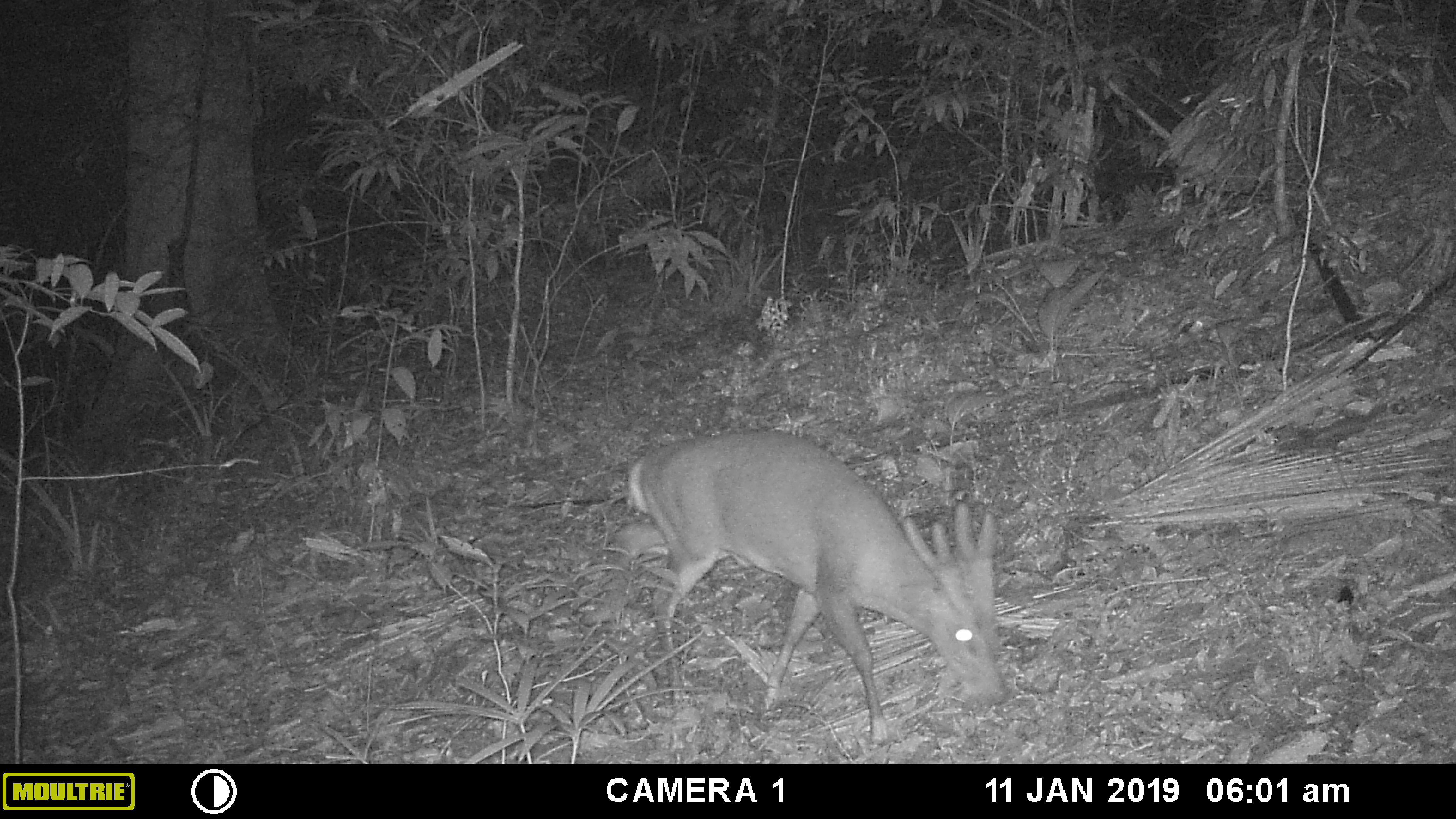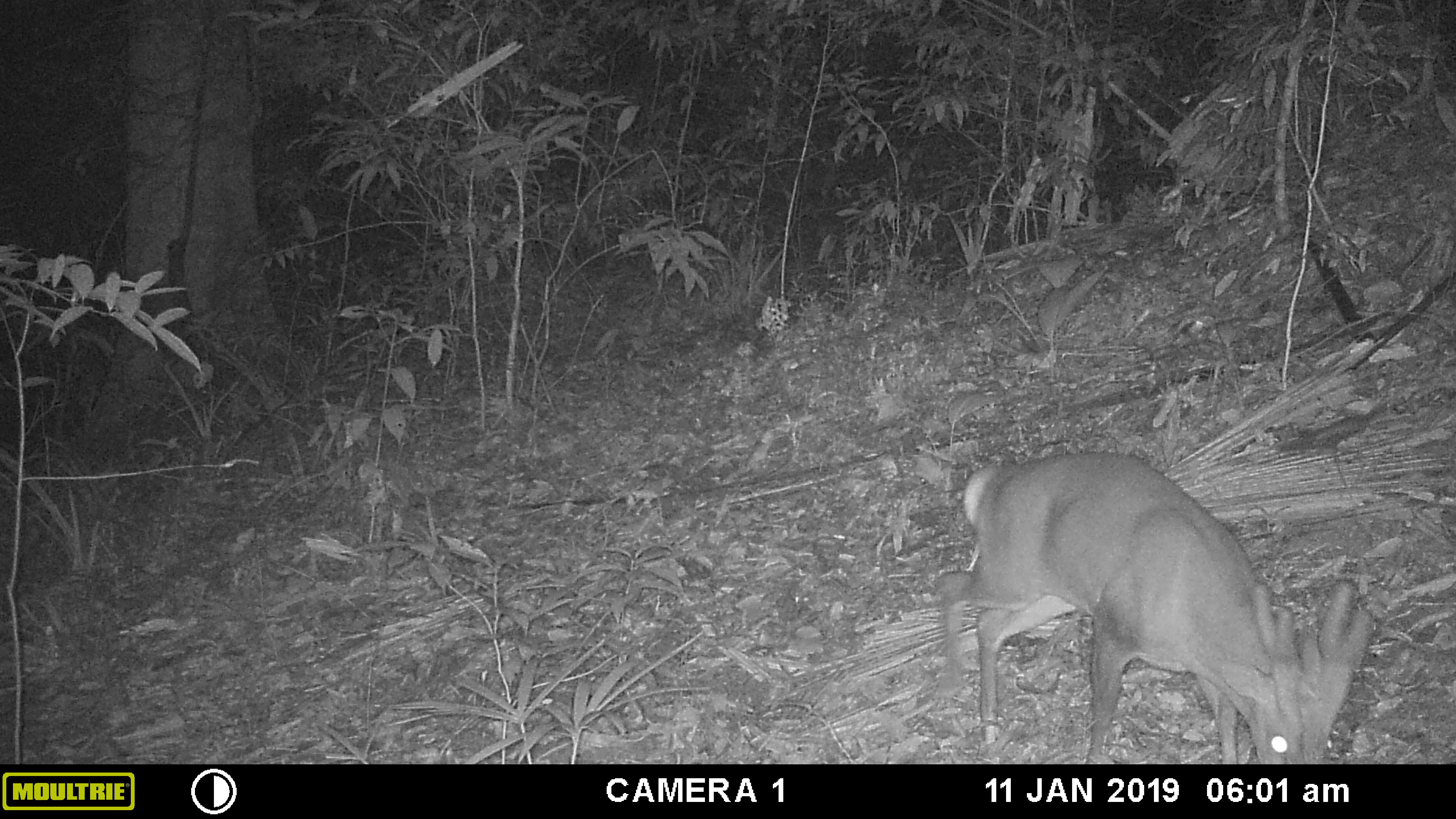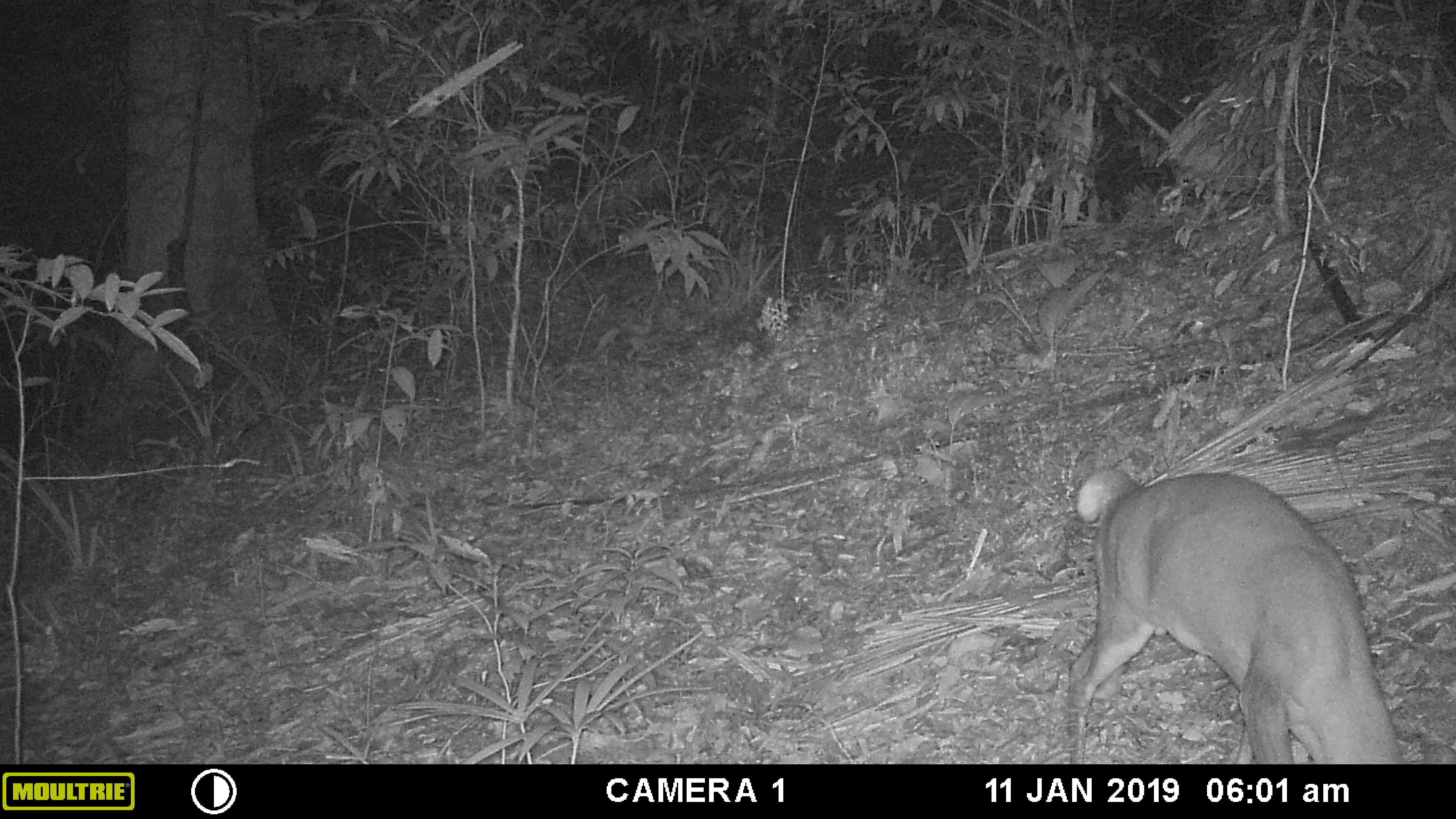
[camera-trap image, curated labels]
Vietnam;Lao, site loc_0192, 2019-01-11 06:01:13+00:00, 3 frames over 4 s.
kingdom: Animalia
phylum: Chordata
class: Mammalia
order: Artiodactyla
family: Cervidae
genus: Muntiacus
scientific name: Muntiacus vuquangensis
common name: large-antlered muntjac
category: large antlered muntjac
Large antlered muntjac (large-antlered muntjac) (Muntiacus vuquangensis). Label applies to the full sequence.